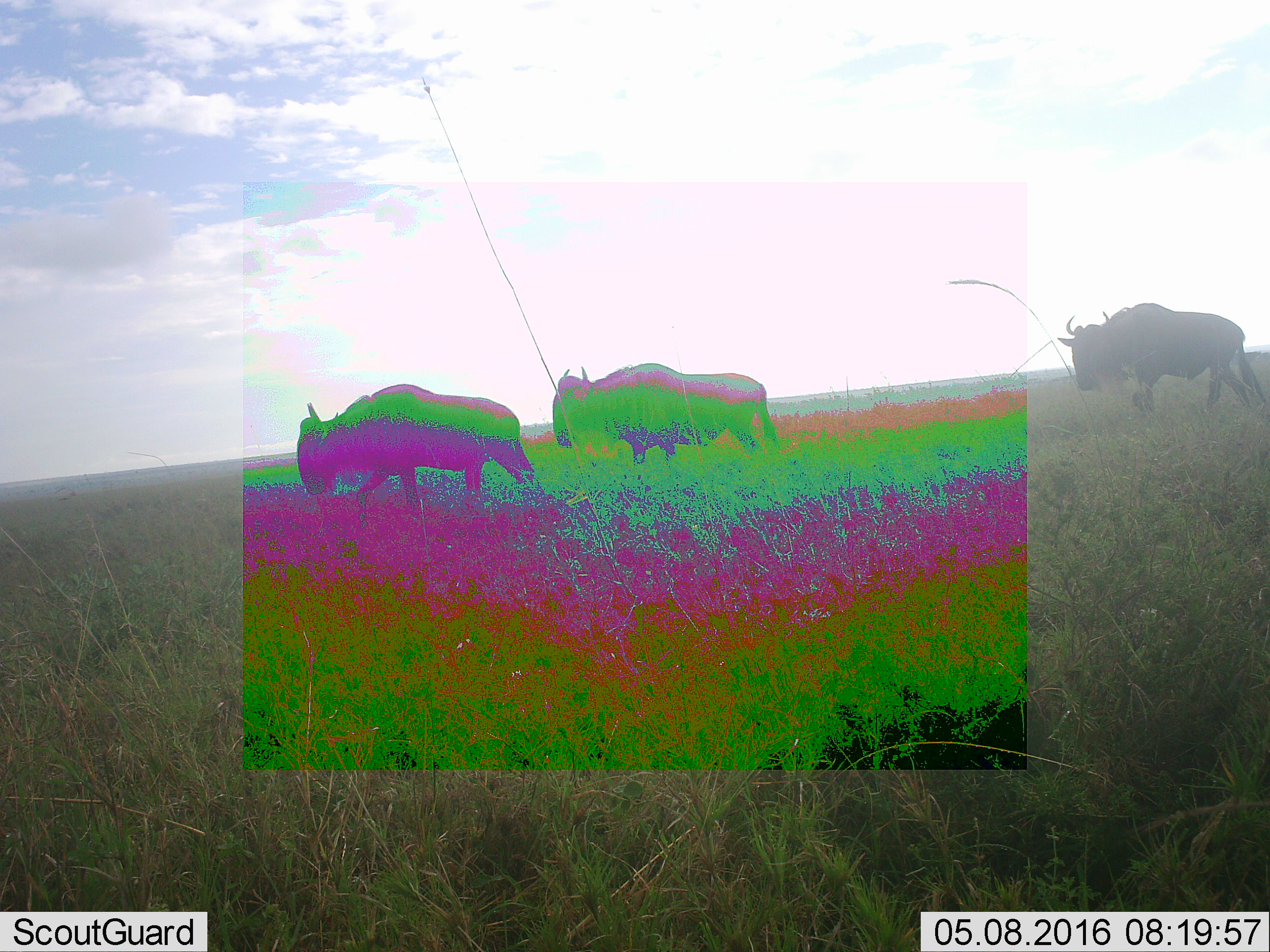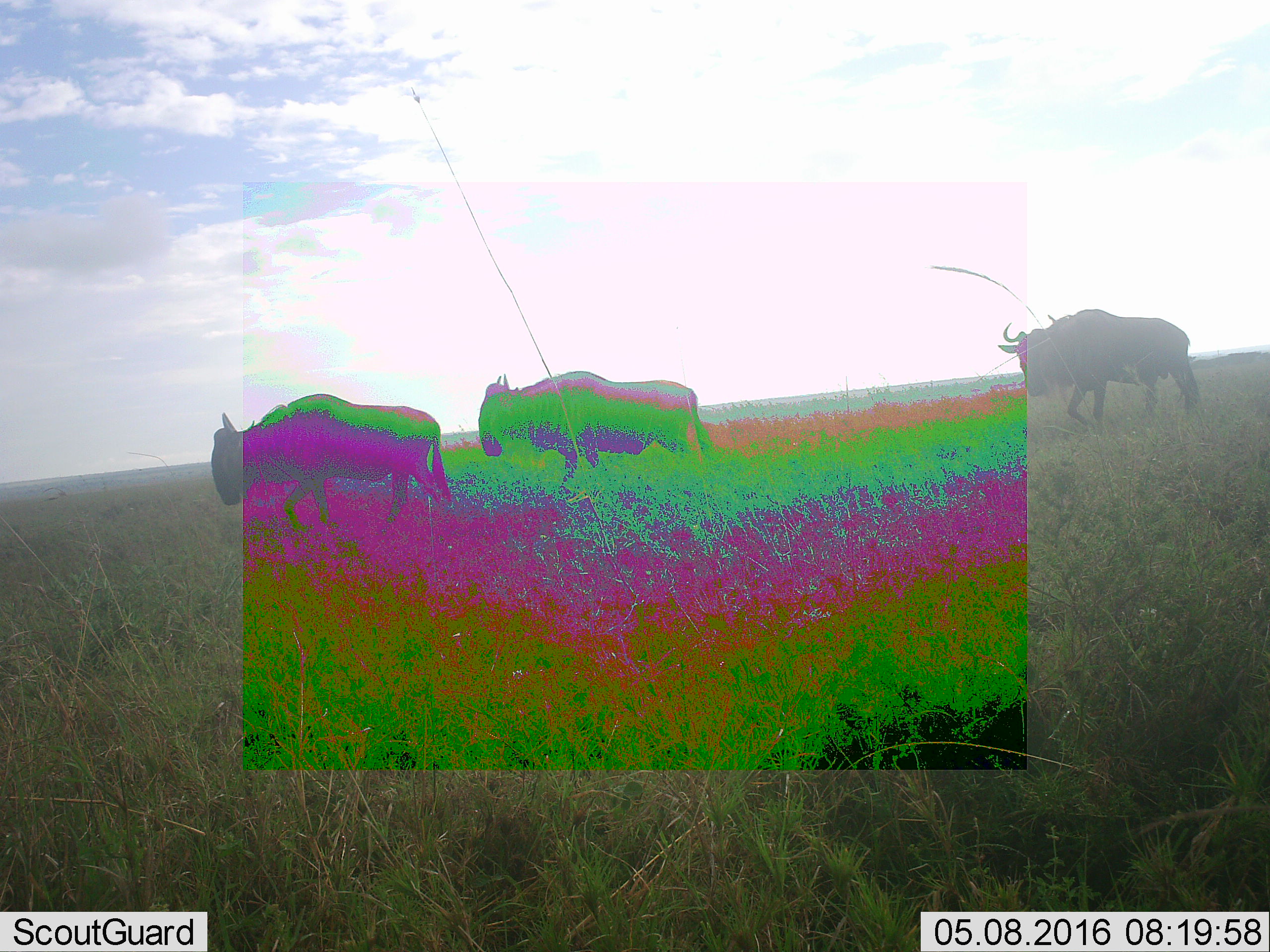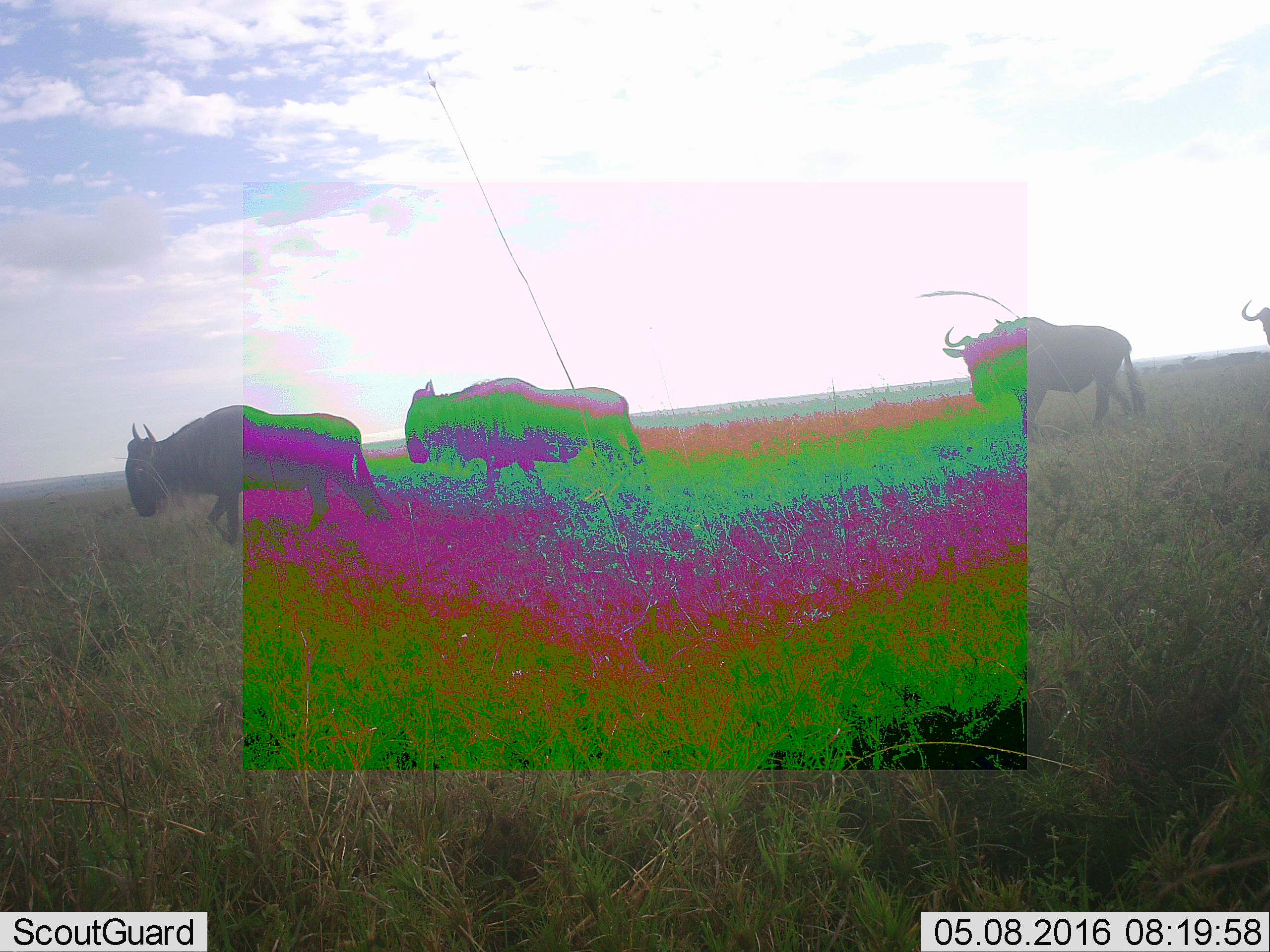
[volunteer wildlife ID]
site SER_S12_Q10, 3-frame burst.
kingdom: Animalia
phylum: Chordata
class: Mammalia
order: Artiodactyla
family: Bovidae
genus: Connochaetes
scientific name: Connochaetes taurinus taurinus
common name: blue wildebeest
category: wildebeestblue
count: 3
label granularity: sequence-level